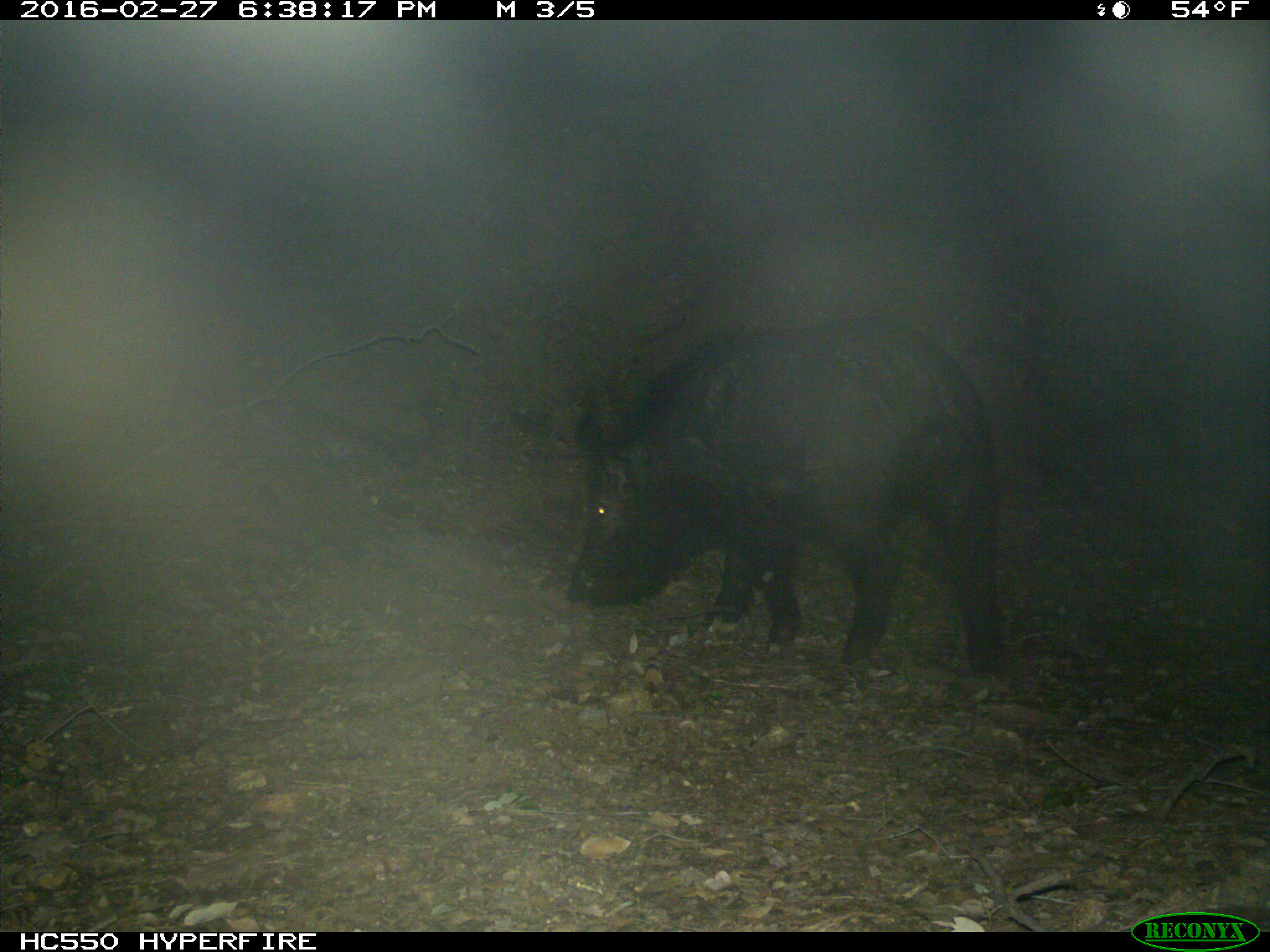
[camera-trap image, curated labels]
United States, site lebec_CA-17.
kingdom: Animalia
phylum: Chordata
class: Mammalia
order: Artiodactyla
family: Suidae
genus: Sus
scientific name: Sus scrofa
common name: wild boar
Sus scrofa (wild boar).